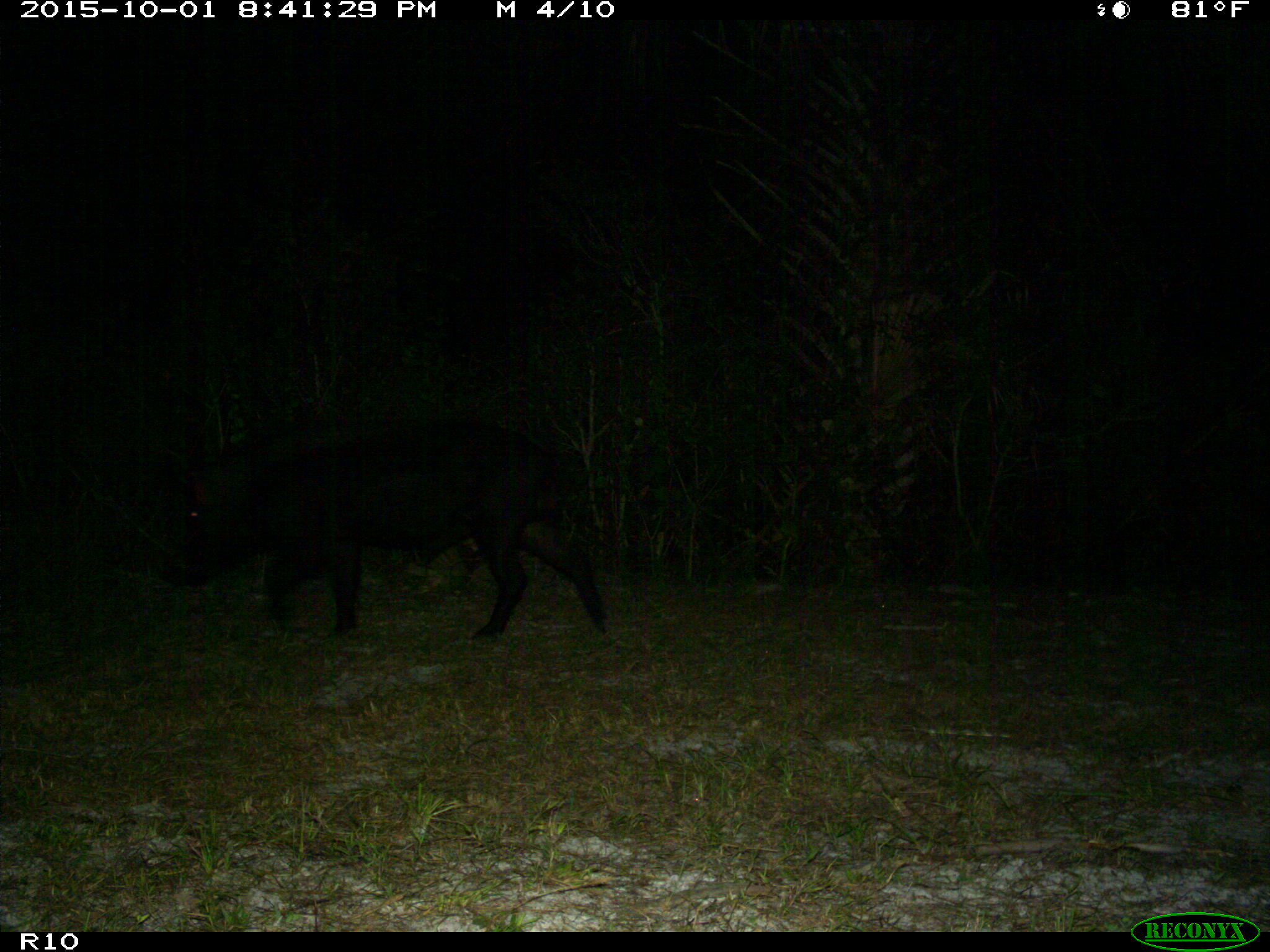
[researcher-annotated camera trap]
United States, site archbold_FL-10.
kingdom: Animalia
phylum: Chordata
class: Mammalia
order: Artiodactyla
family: Suidae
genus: Sus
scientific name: Sus scrofa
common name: wild boar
Sus scrofa (wild boar).